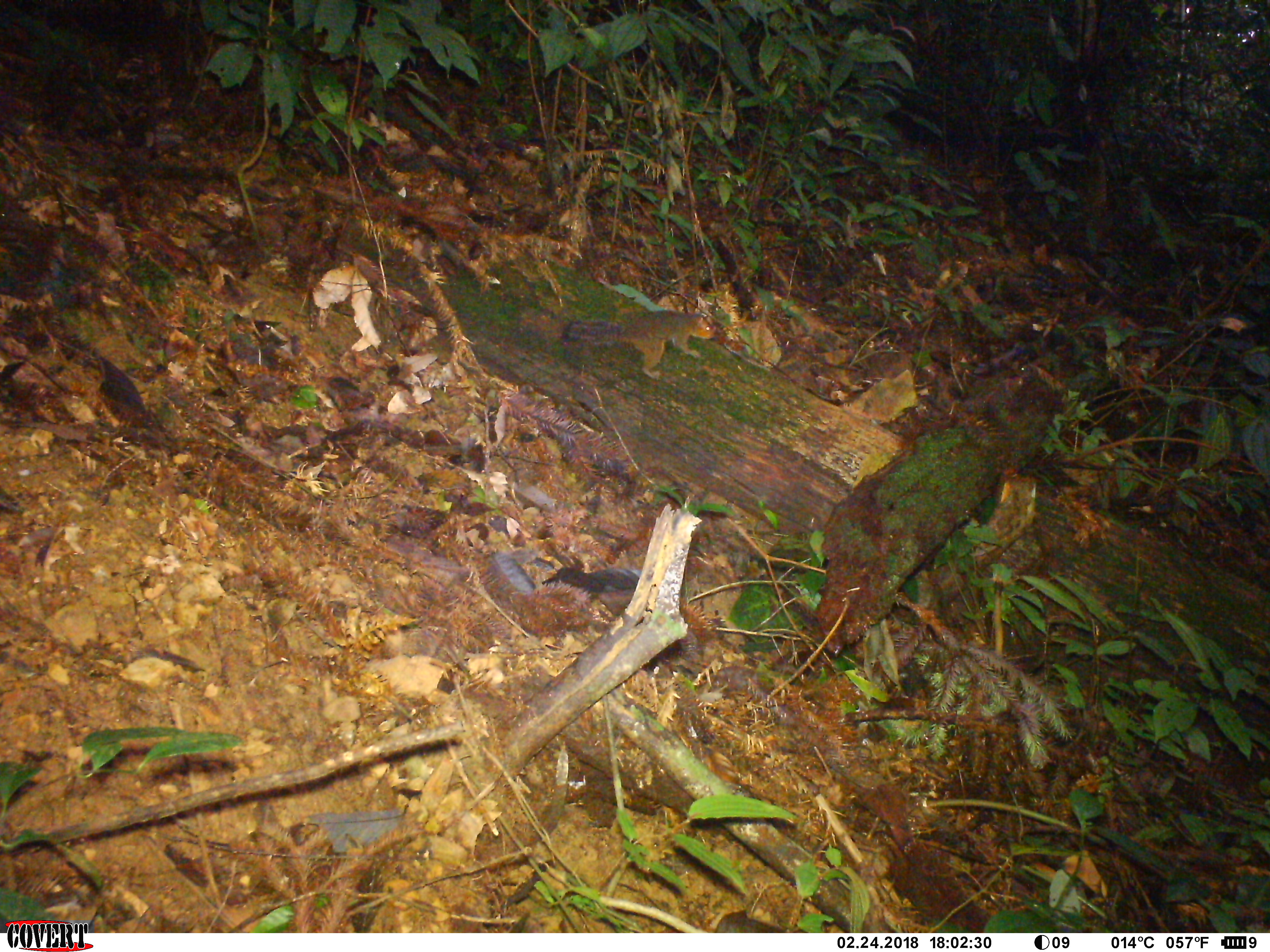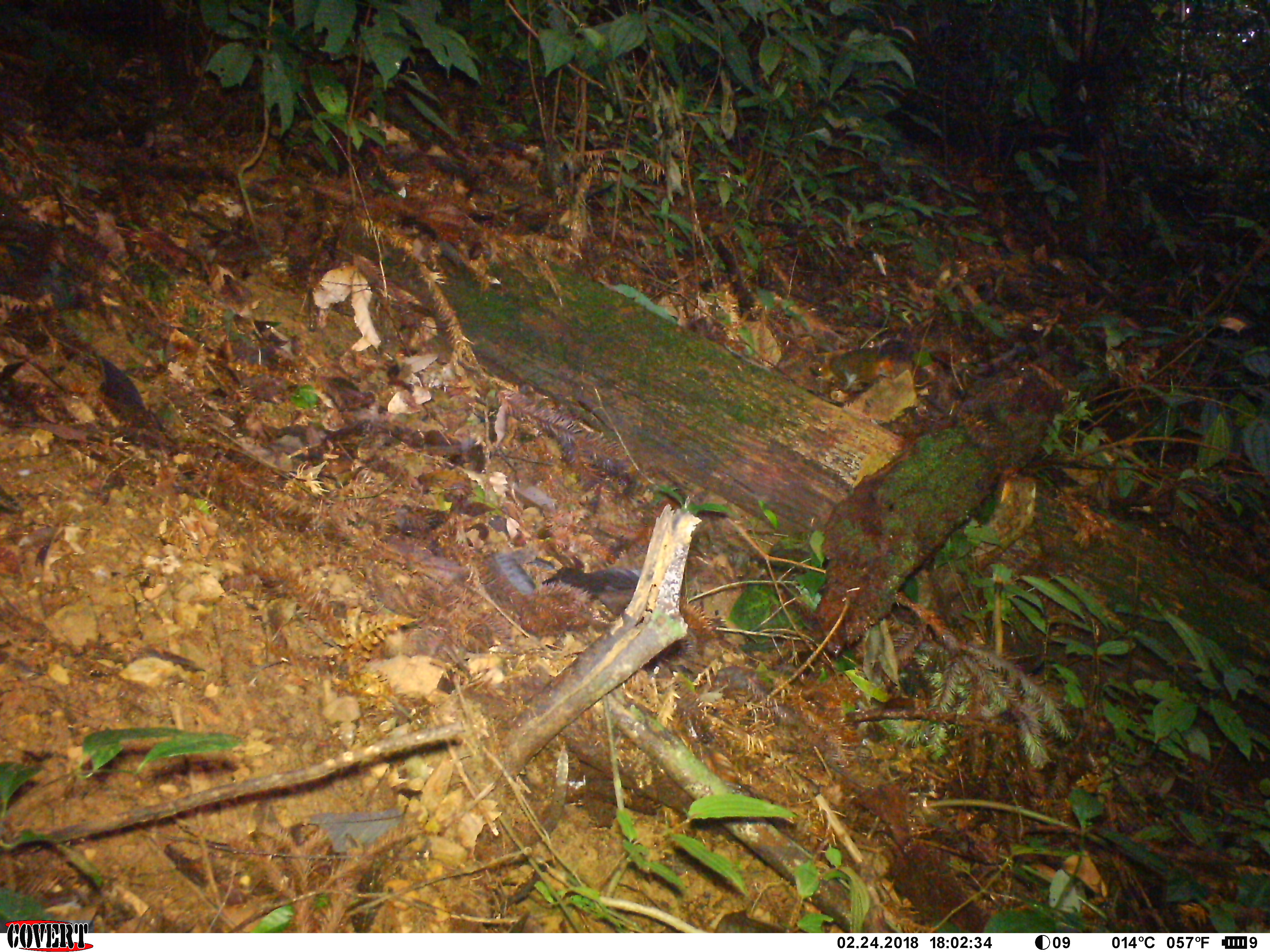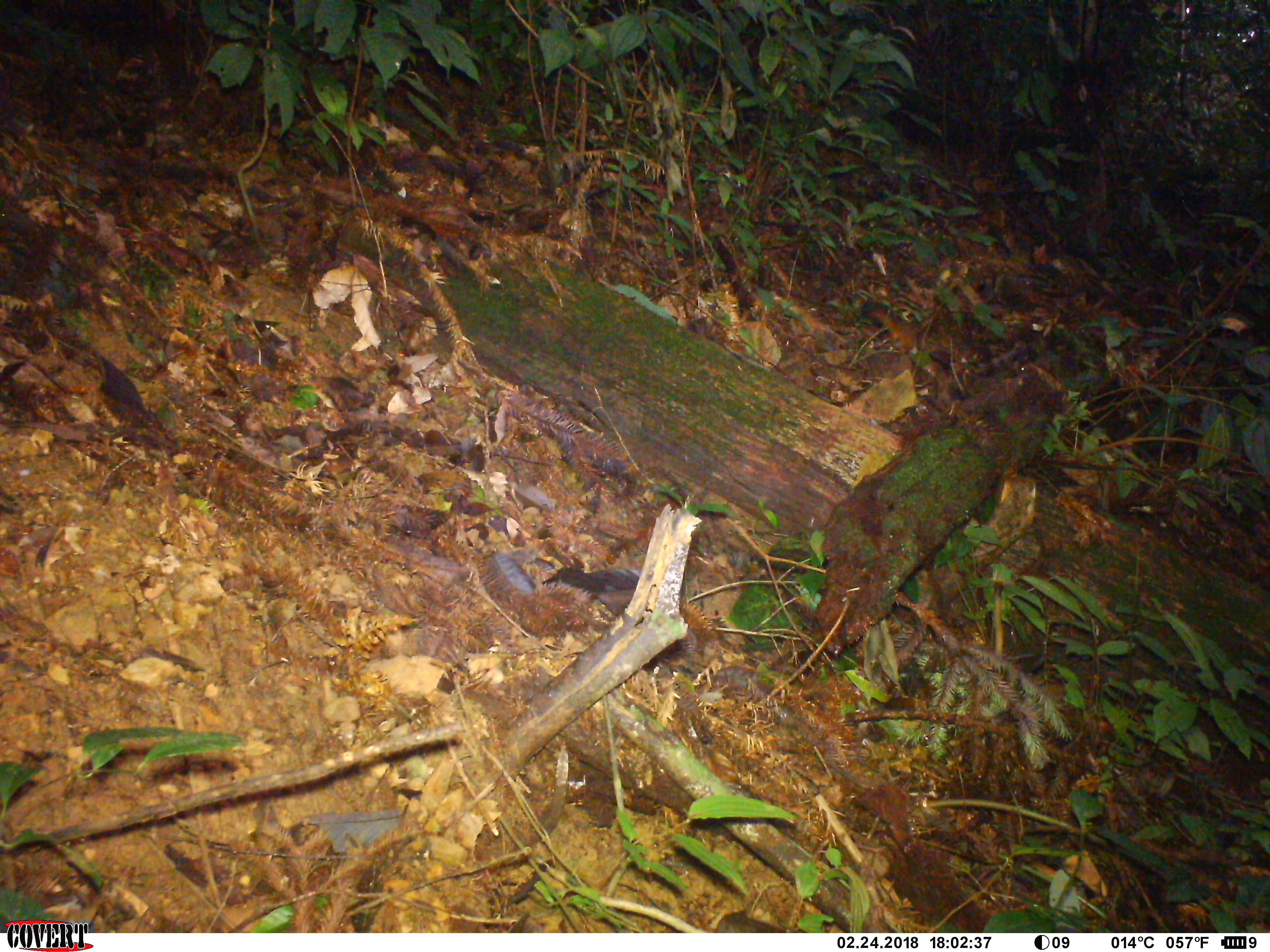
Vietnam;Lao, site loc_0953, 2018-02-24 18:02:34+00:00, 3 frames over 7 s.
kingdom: Animalia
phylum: Chordata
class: Mammalia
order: Rodentia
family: Sciuridae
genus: Dremomys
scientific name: Dremomys rufigenis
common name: red-cheeked squirrel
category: red cheeked squirrel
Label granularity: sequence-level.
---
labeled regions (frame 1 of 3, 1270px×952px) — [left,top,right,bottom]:
red cheeked squirrel: [560,309,717,381]